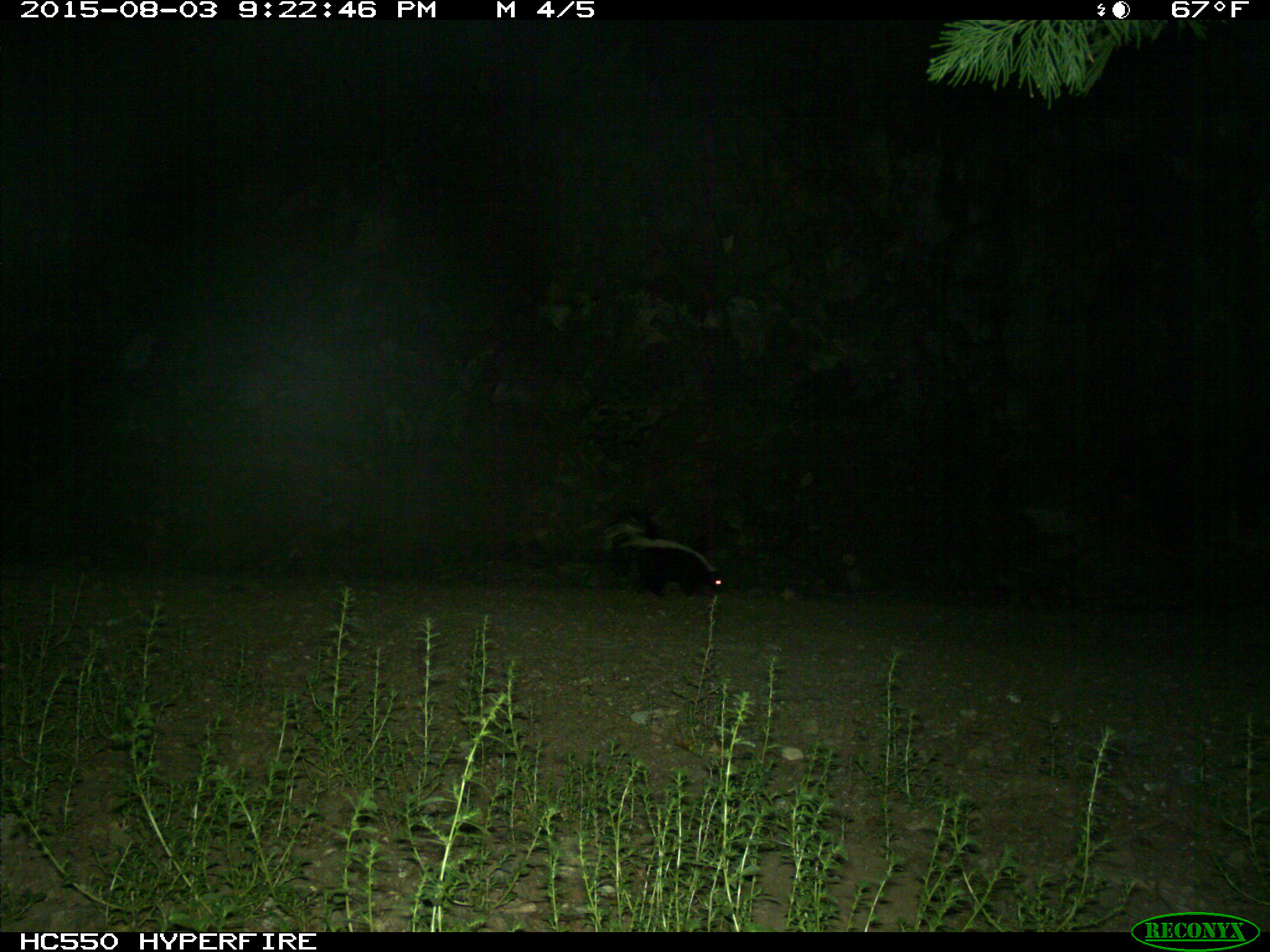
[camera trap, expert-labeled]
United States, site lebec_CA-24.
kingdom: Animalia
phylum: Chordata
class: Mammalia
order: Carnivora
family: Mephitidae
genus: Mephitis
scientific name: Mephitis mephitis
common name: striped skunk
Mephitis mephitis (striped skunk).